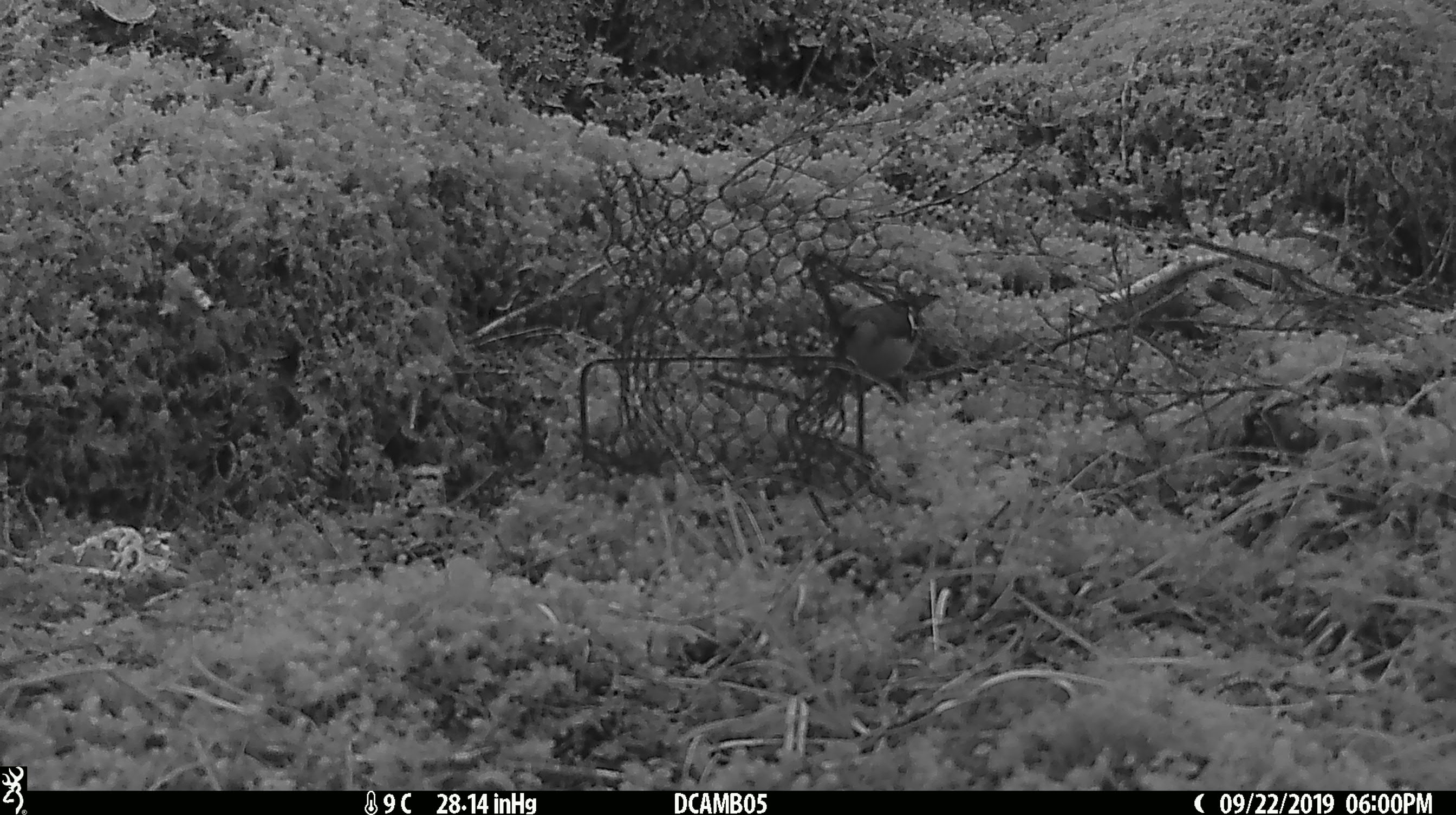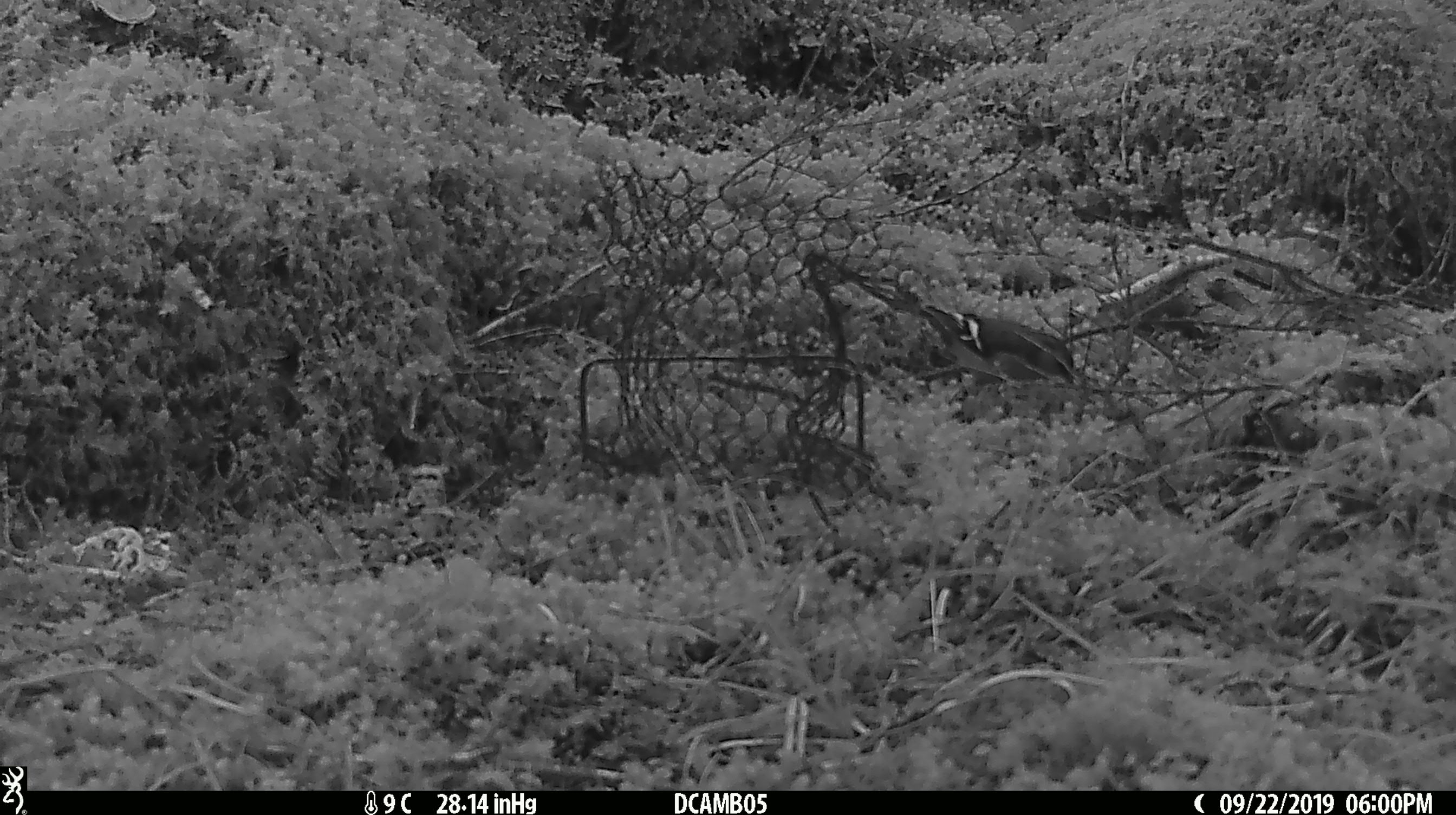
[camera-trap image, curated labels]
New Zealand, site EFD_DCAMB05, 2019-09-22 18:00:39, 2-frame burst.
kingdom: Animalia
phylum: Chordata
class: Aves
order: Passeriformes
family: Fringillidae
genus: Fringilla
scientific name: Fringilla coelebs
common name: common chaffinch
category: chaffinch